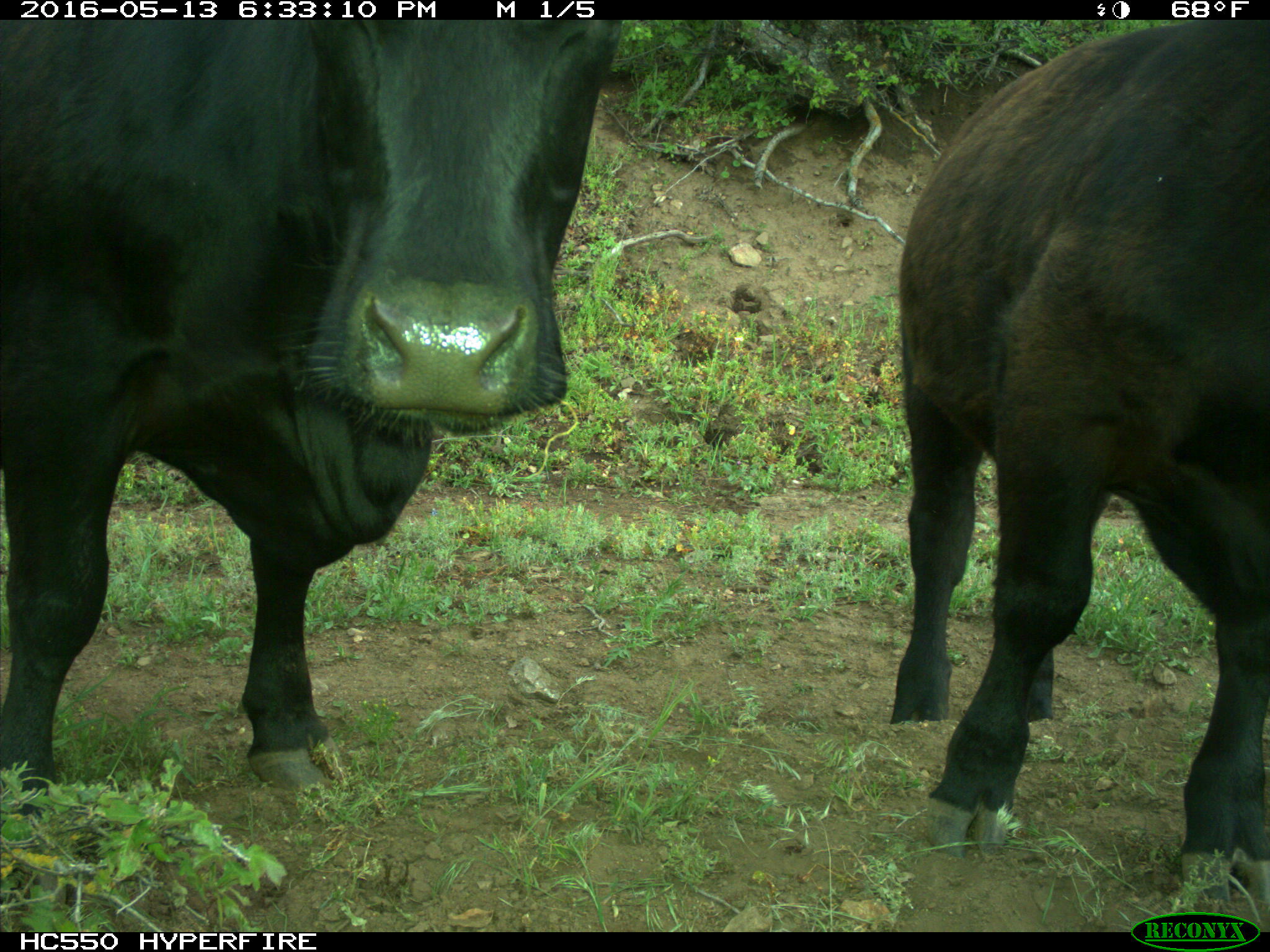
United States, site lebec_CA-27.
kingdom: Animalia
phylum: Chordata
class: Mammalia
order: Artiodactyla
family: Bovidae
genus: Bos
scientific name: Bos taurus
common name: domestic cow